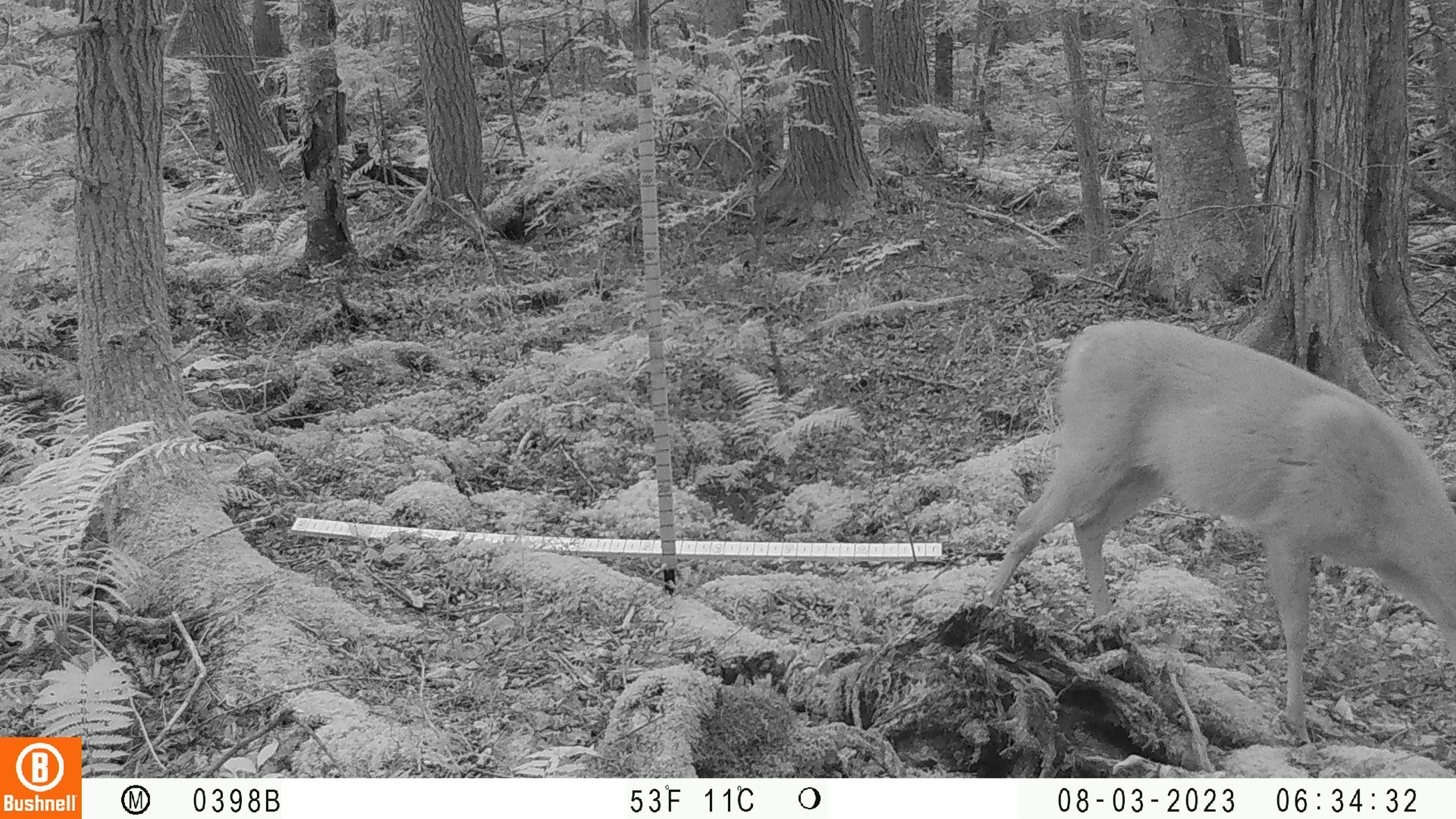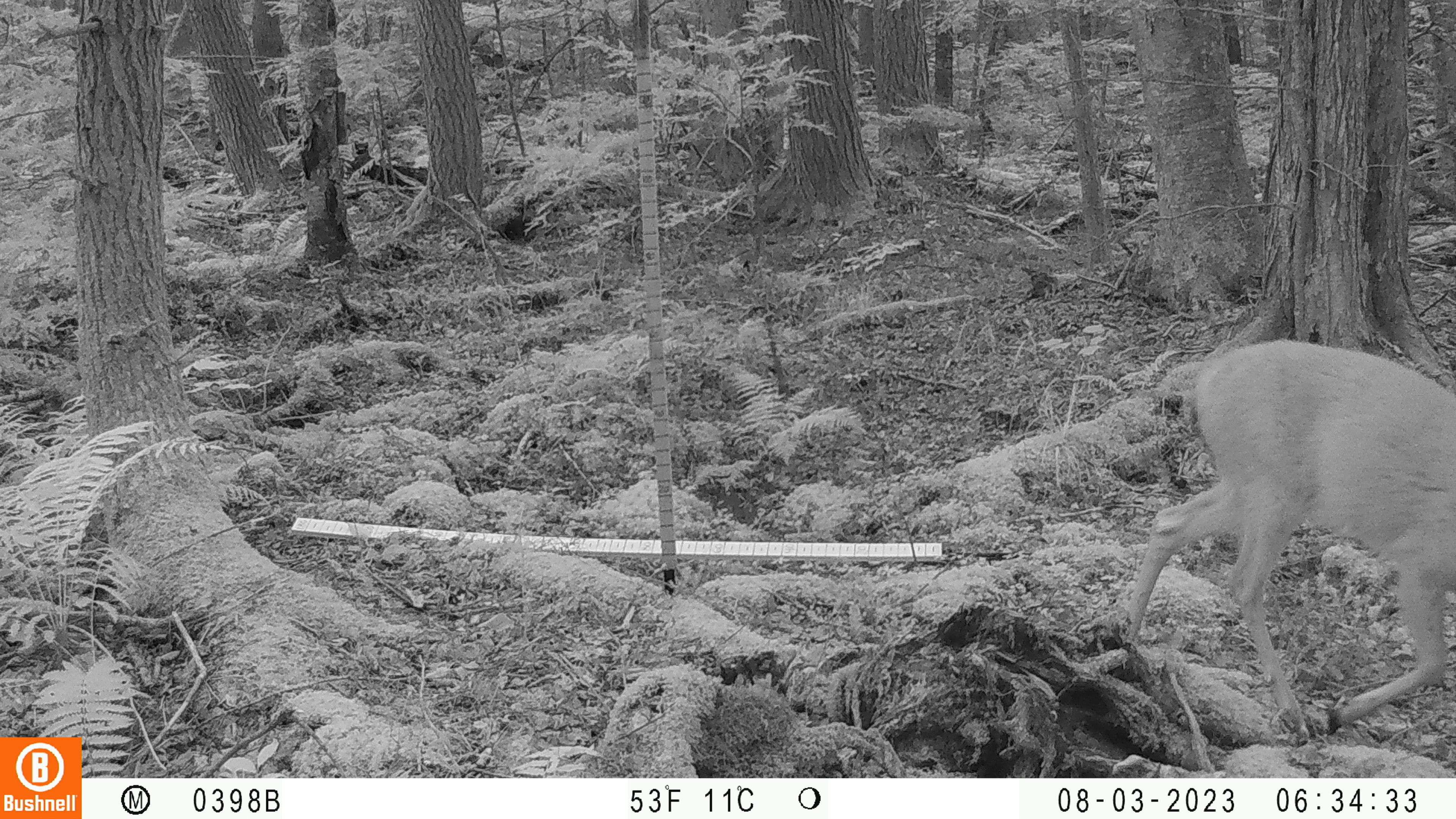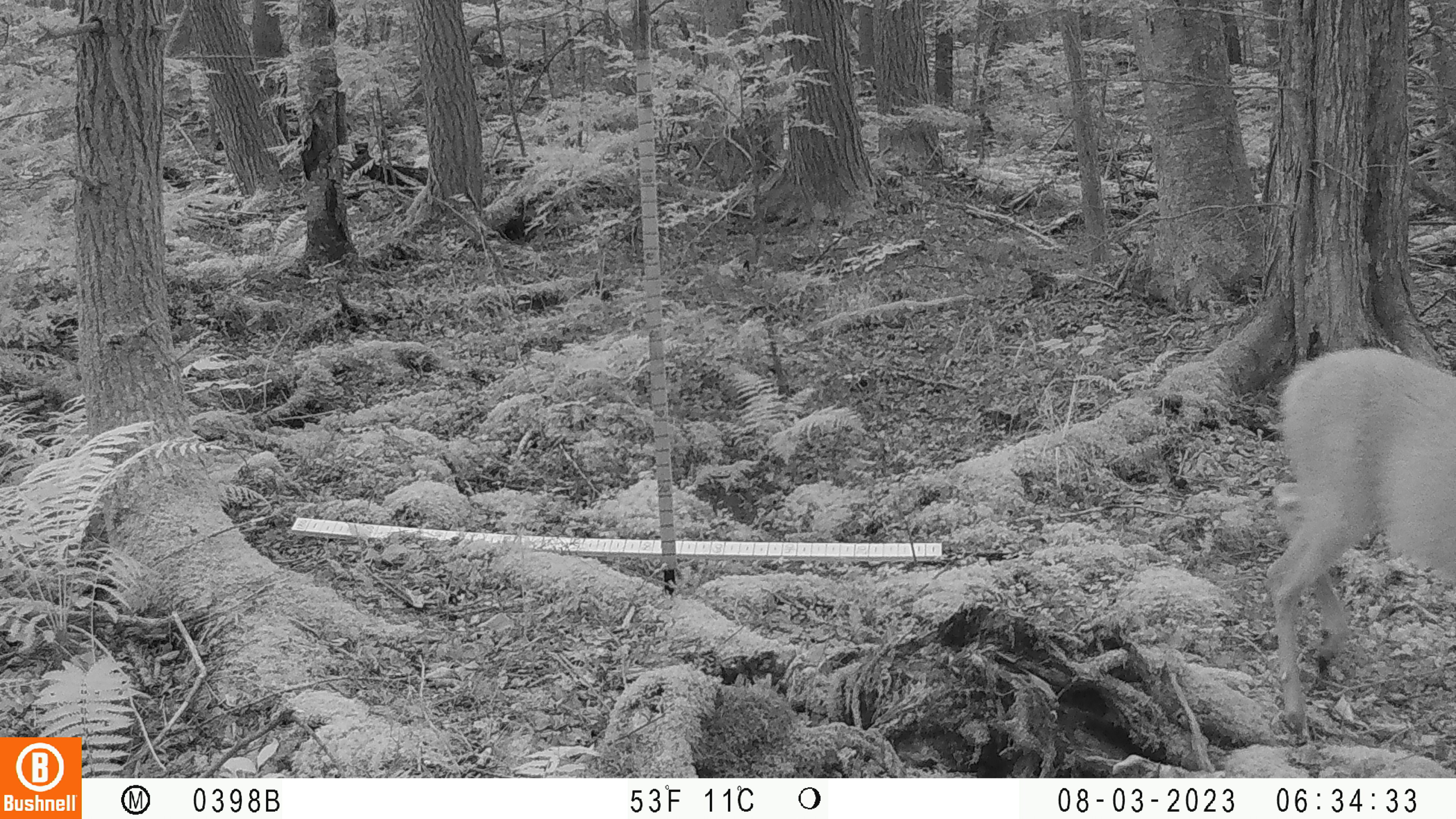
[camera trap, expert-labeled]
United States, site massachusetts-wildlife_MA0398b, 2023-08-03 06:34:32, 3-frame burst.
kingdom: Animalia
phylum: Chordata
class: Mammalia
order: Artiodactyla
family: Cervidae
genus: Odocoileus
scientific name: Odocoileus virginianus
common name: white-tailed deer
White-tailed deer (Odocoileus virginianus).